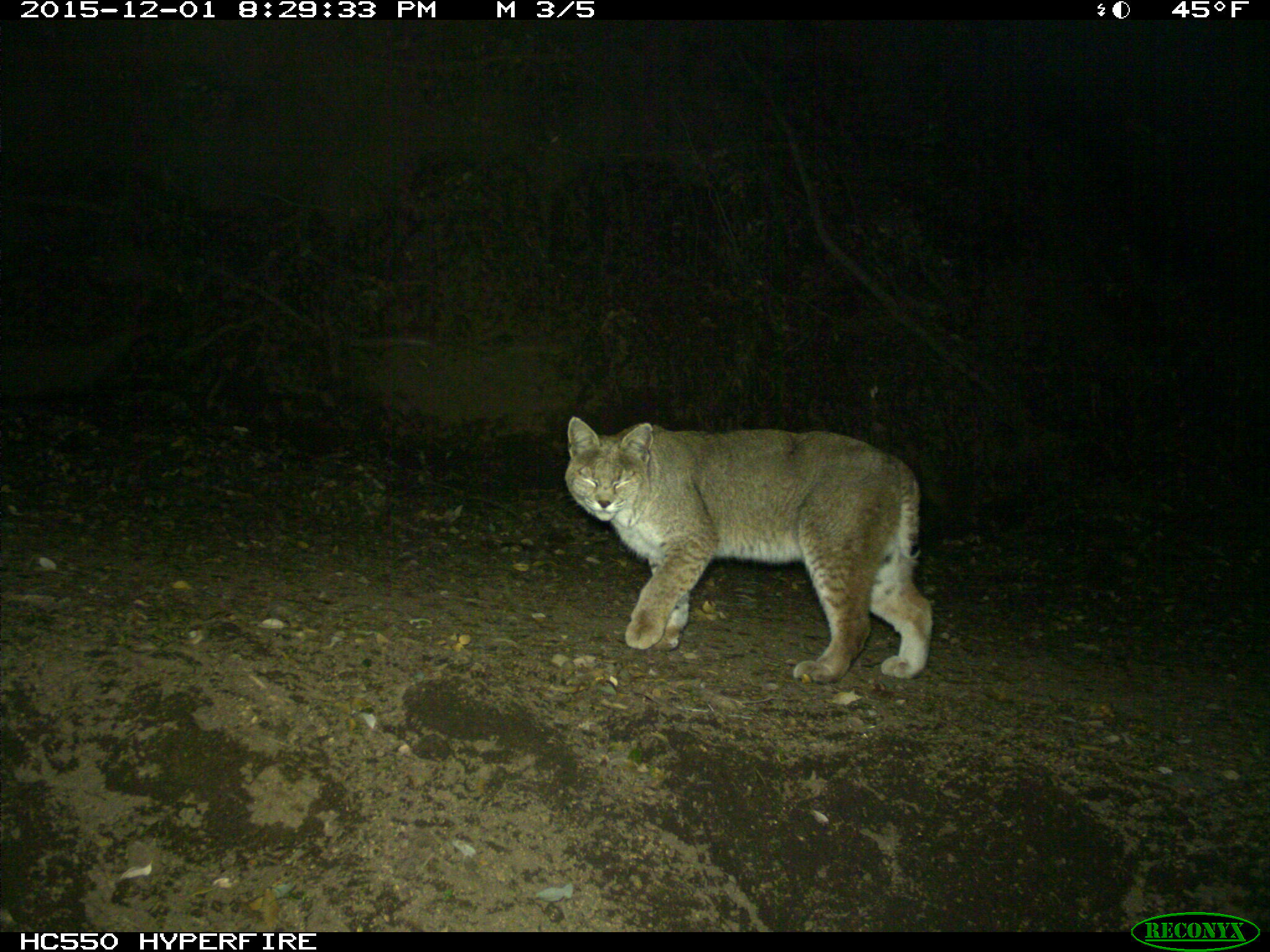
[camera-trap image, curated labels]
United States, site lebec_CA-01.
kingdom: Animalia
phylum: Chordata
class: Mammalia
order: Carnivora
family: Felidae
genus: Lynx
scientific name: Lynx rufus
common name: bobcat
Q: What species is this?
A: Lynx rufus (bobcat).